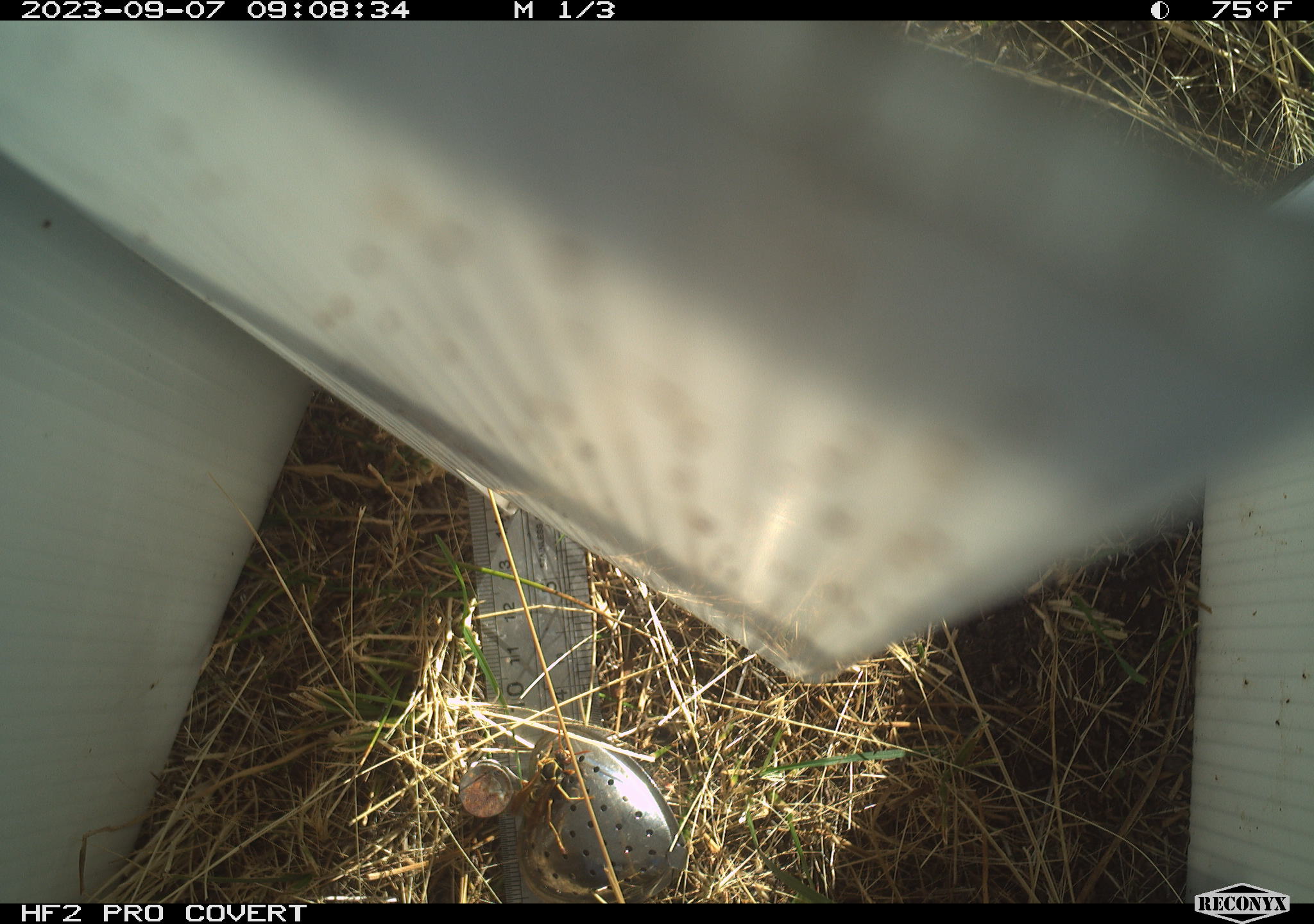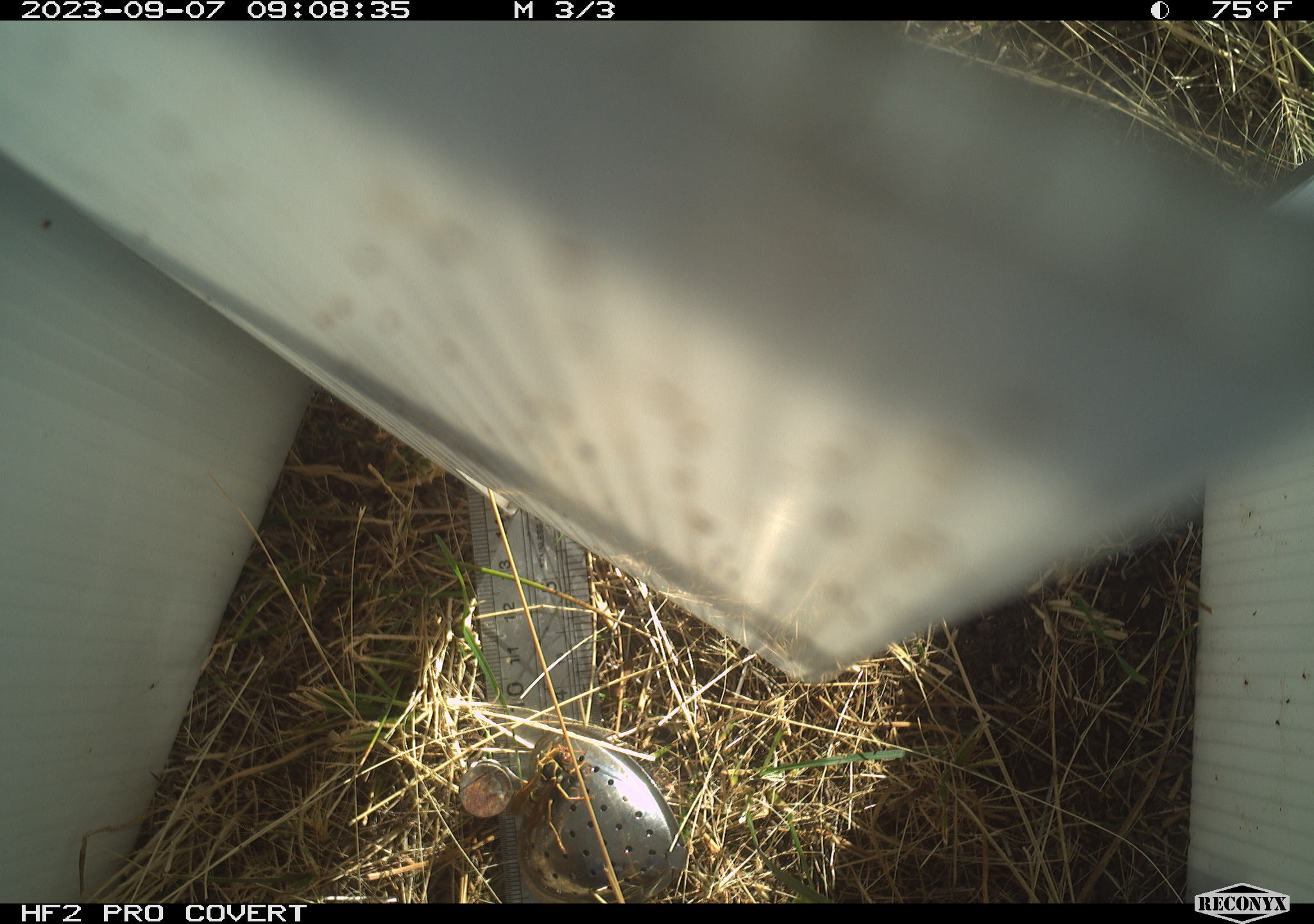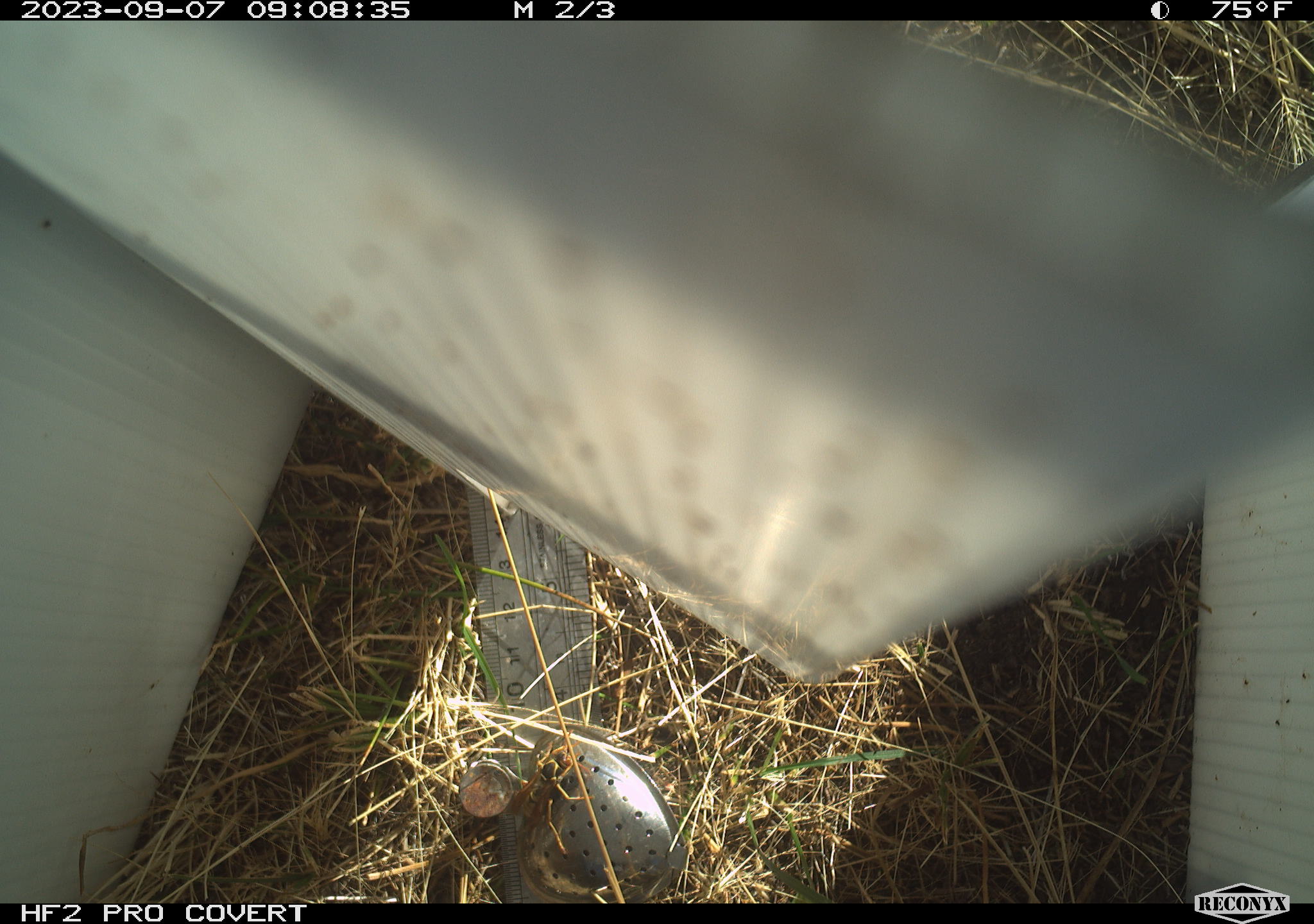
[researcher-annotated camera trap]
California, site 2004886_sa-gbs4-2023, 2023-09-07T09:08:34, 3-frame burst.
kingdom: Animalia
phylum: Arthropoda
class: Insecta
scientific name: Insecta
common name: insect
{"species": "insect (Insecta)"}